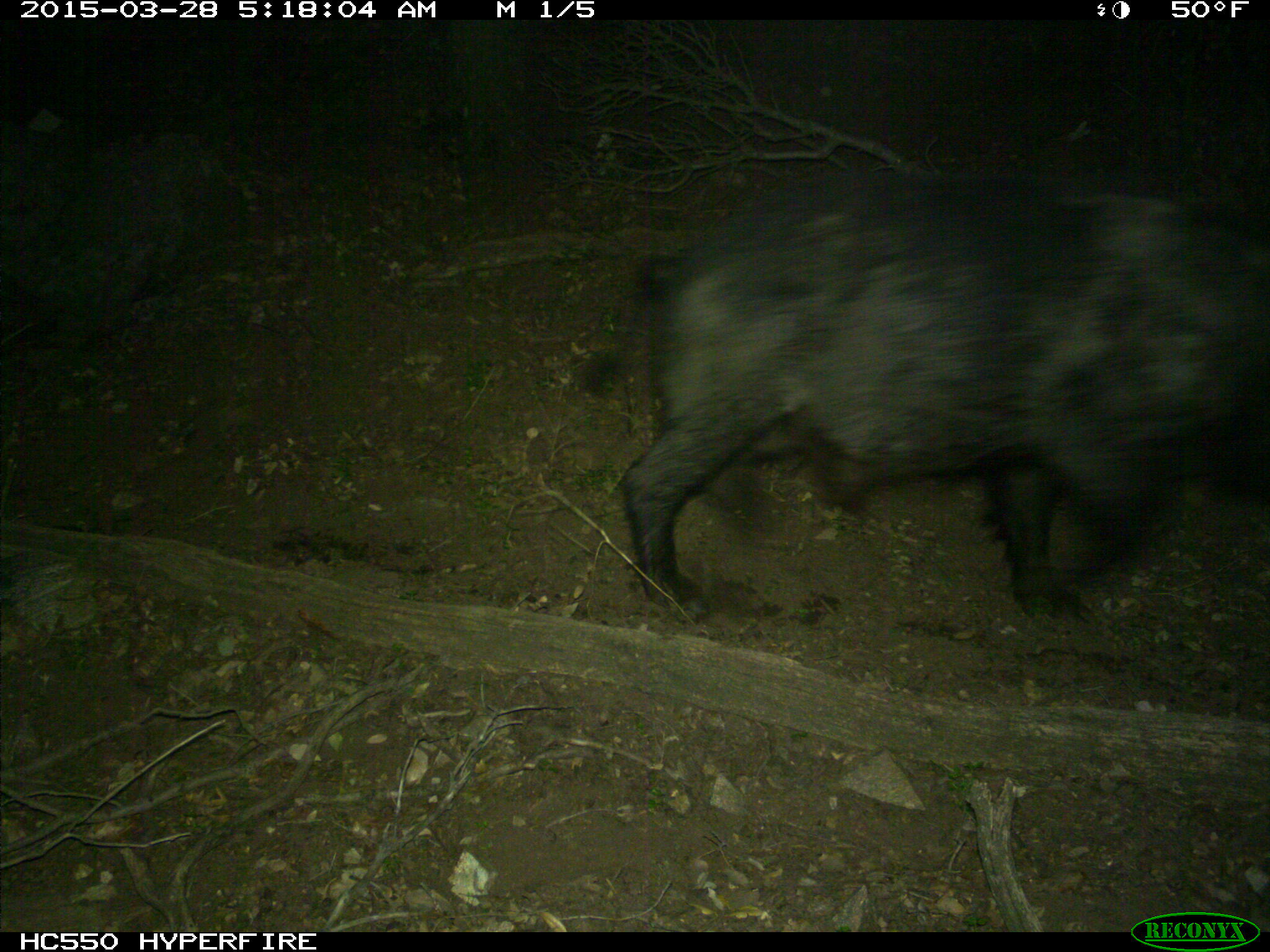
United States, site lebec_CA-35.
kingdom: Animalia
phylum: Chordata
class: Mammalia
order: Artiodactyla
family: Suidae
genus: Sus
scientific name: Sus scrofa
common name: wild boar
Sus scrofa (wild boar).